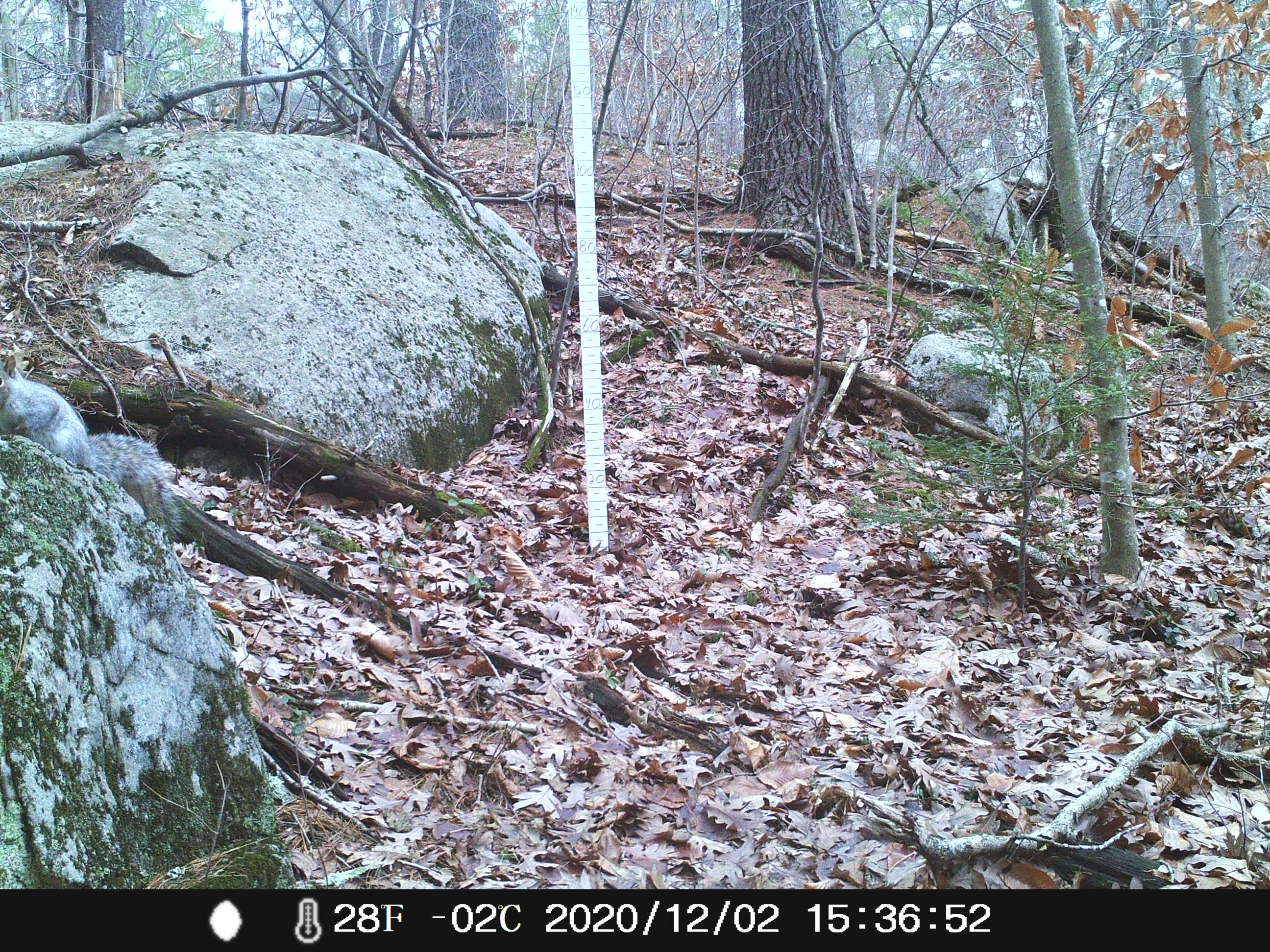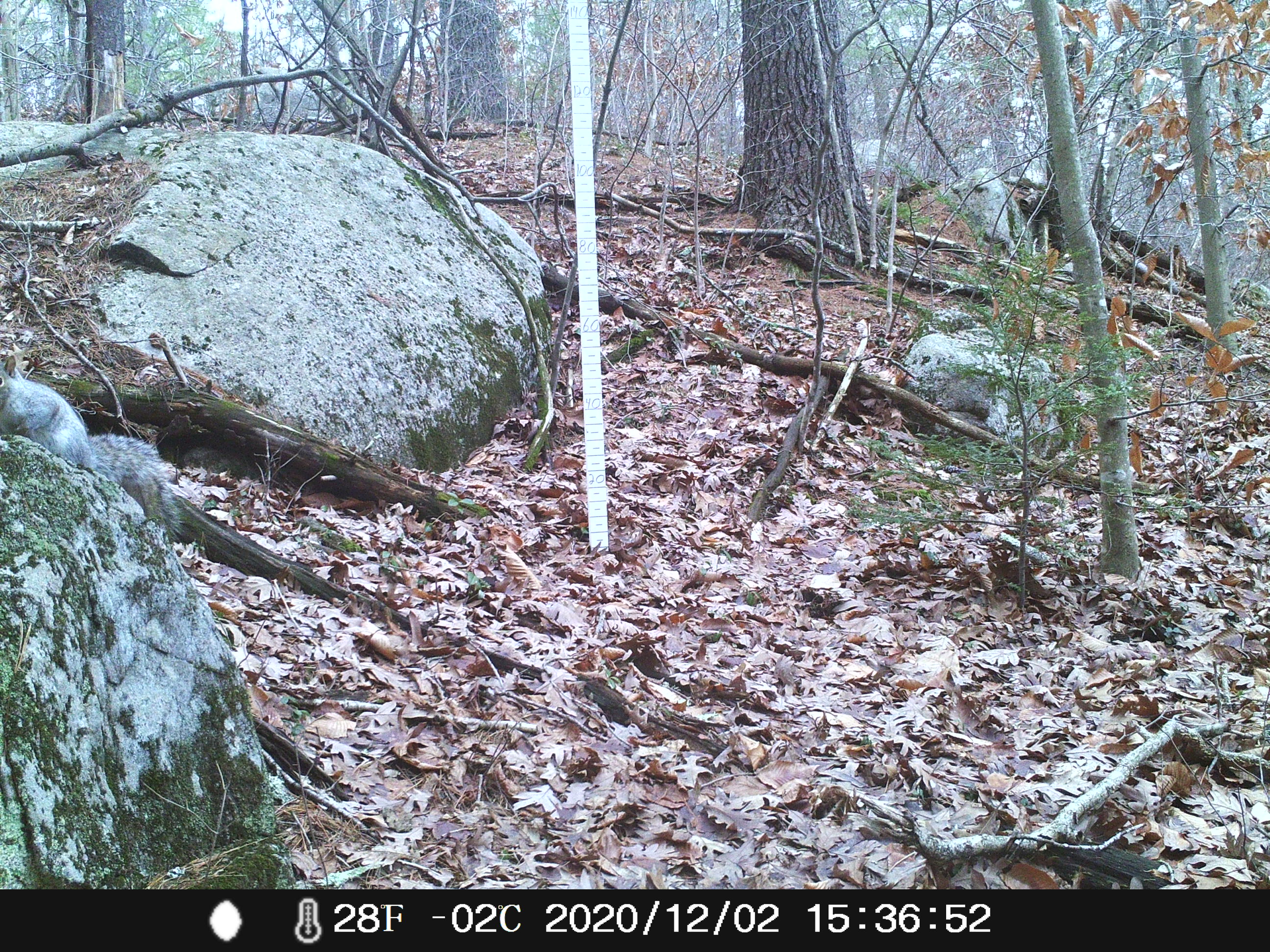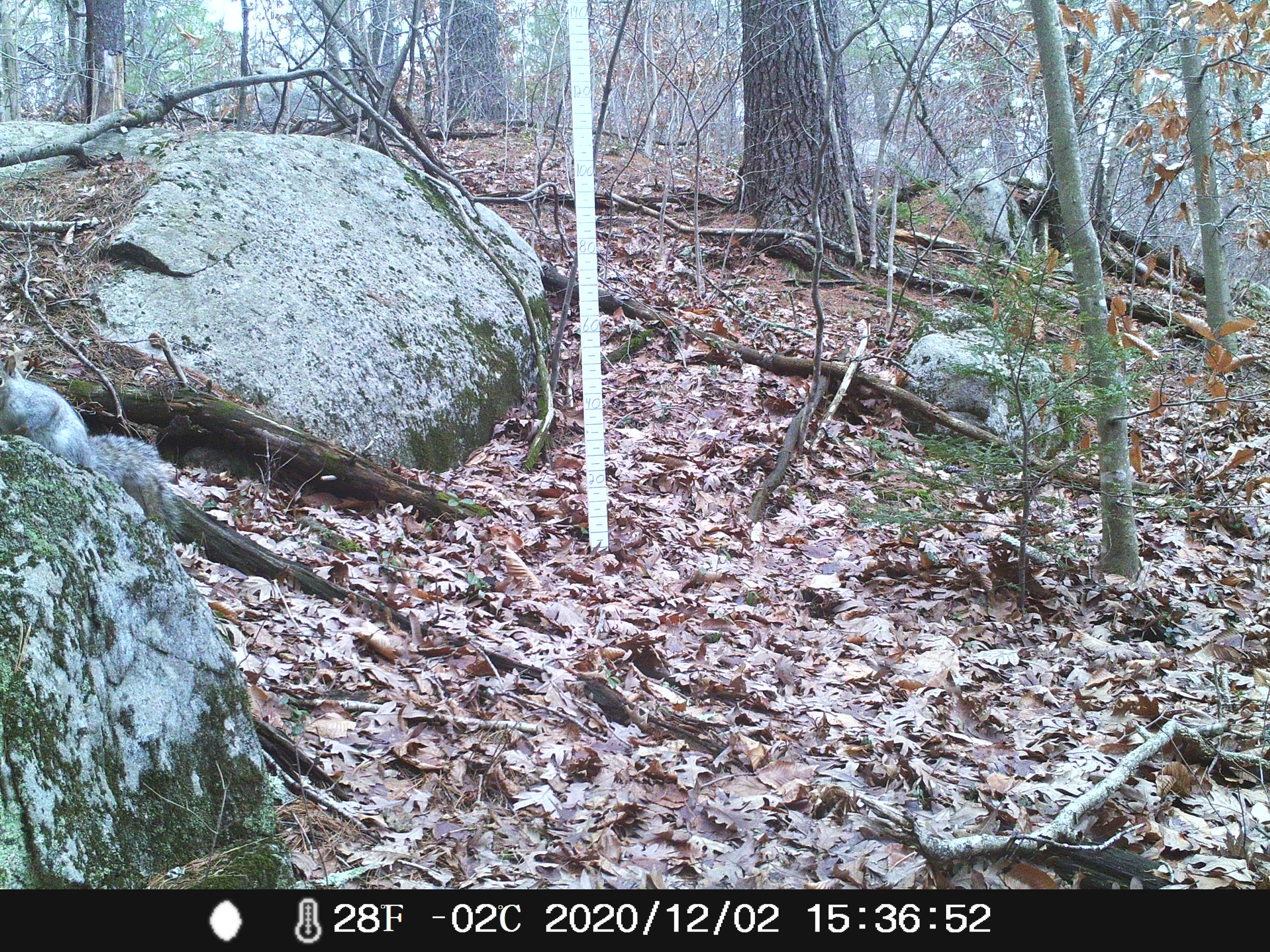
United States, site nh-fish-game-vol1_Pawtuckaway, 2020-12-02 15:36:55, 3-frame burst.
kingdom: Animalia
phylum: Chordata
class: Mammalia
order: Rodentia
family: Sciuridae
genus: Sciurus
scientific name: Sciurus carolinensis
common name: gray squirrel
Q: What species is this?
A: Gray squirrel (Sciurus carolinensis).